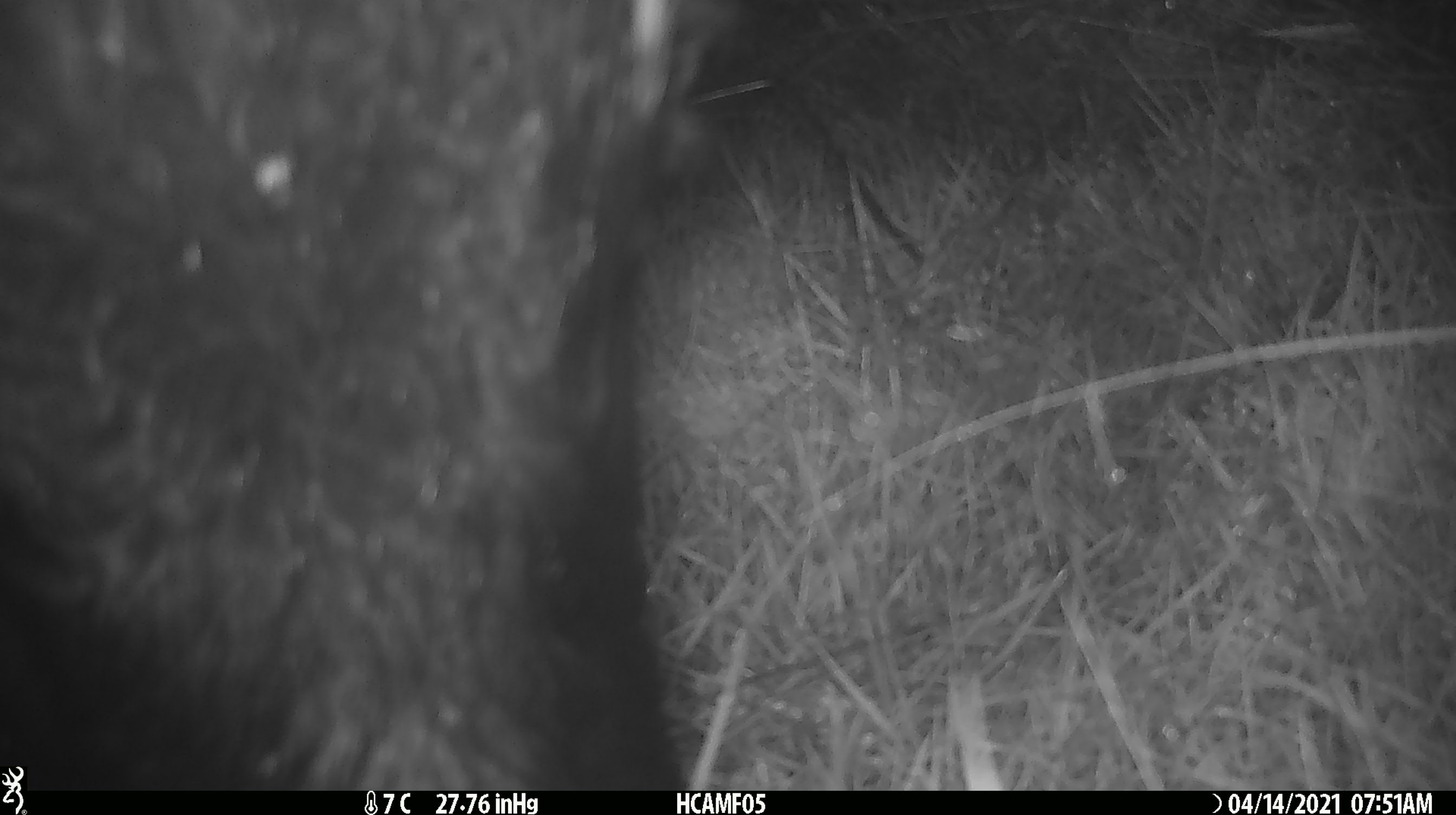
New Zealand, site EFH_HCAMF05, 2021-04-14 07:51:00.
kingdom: Animalia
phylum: Chordata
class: Mammalia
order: Artiodactyla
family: Bovidae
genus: Bos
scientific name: Bos taurus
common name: domestic cow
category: cow